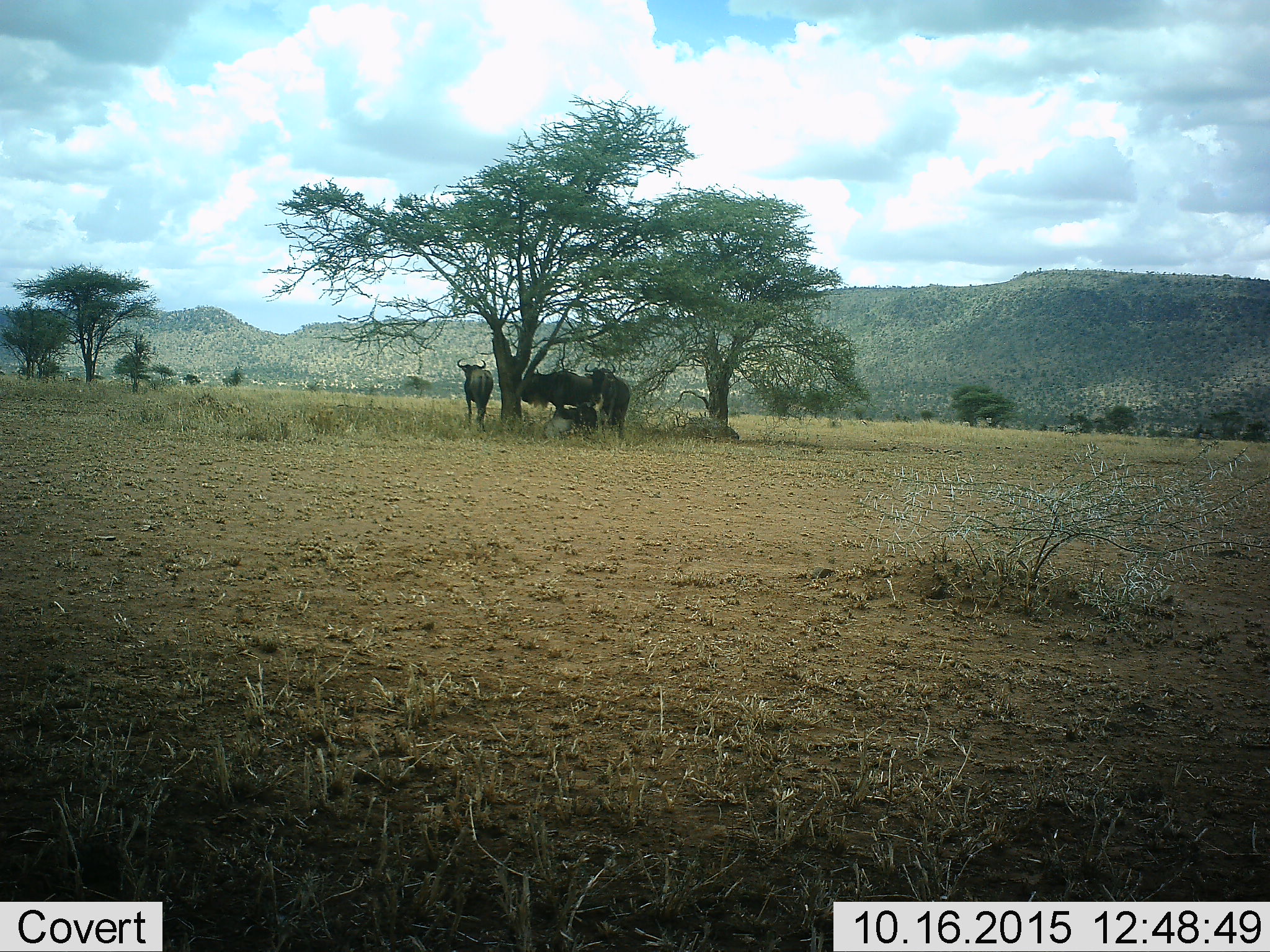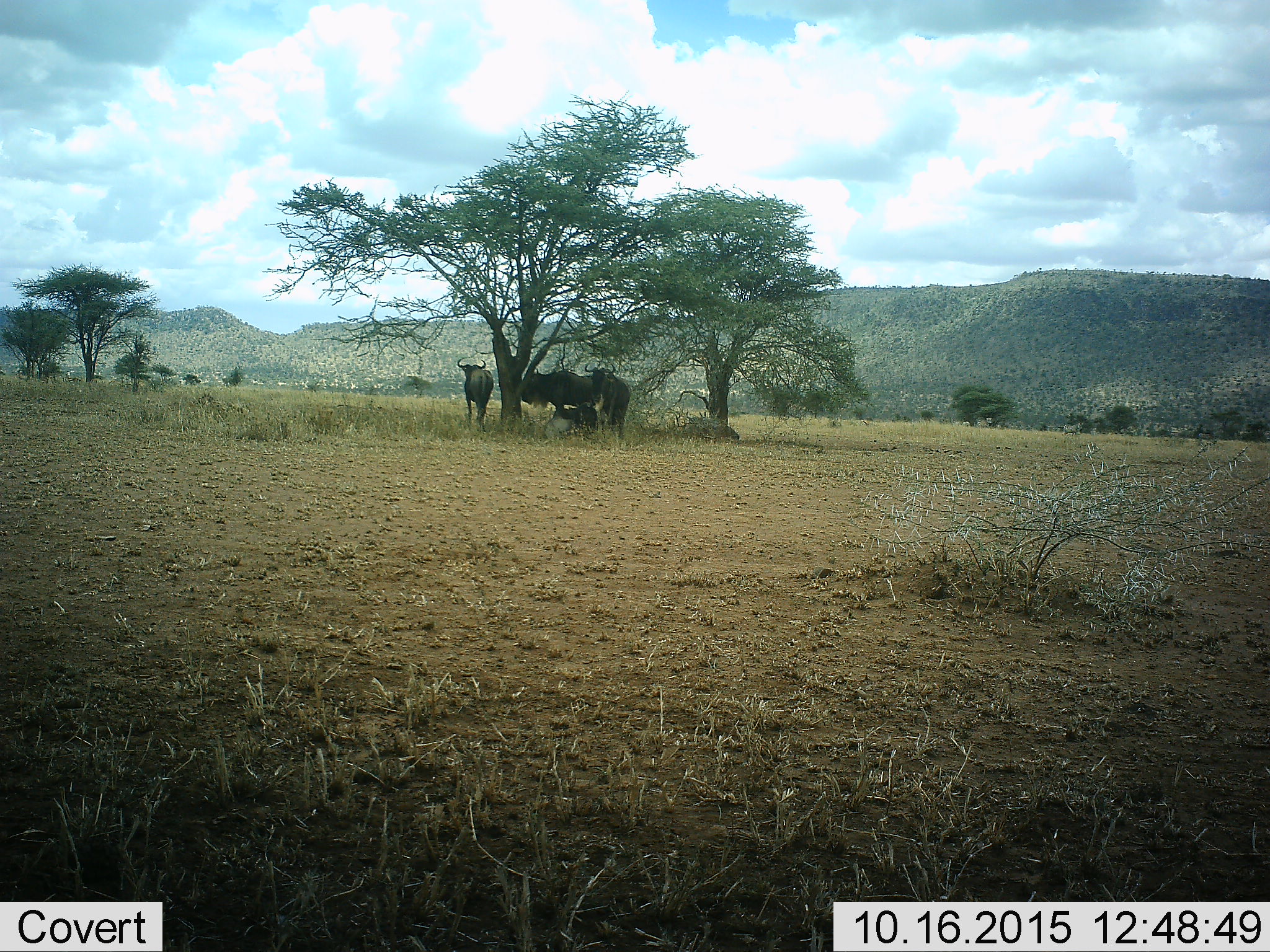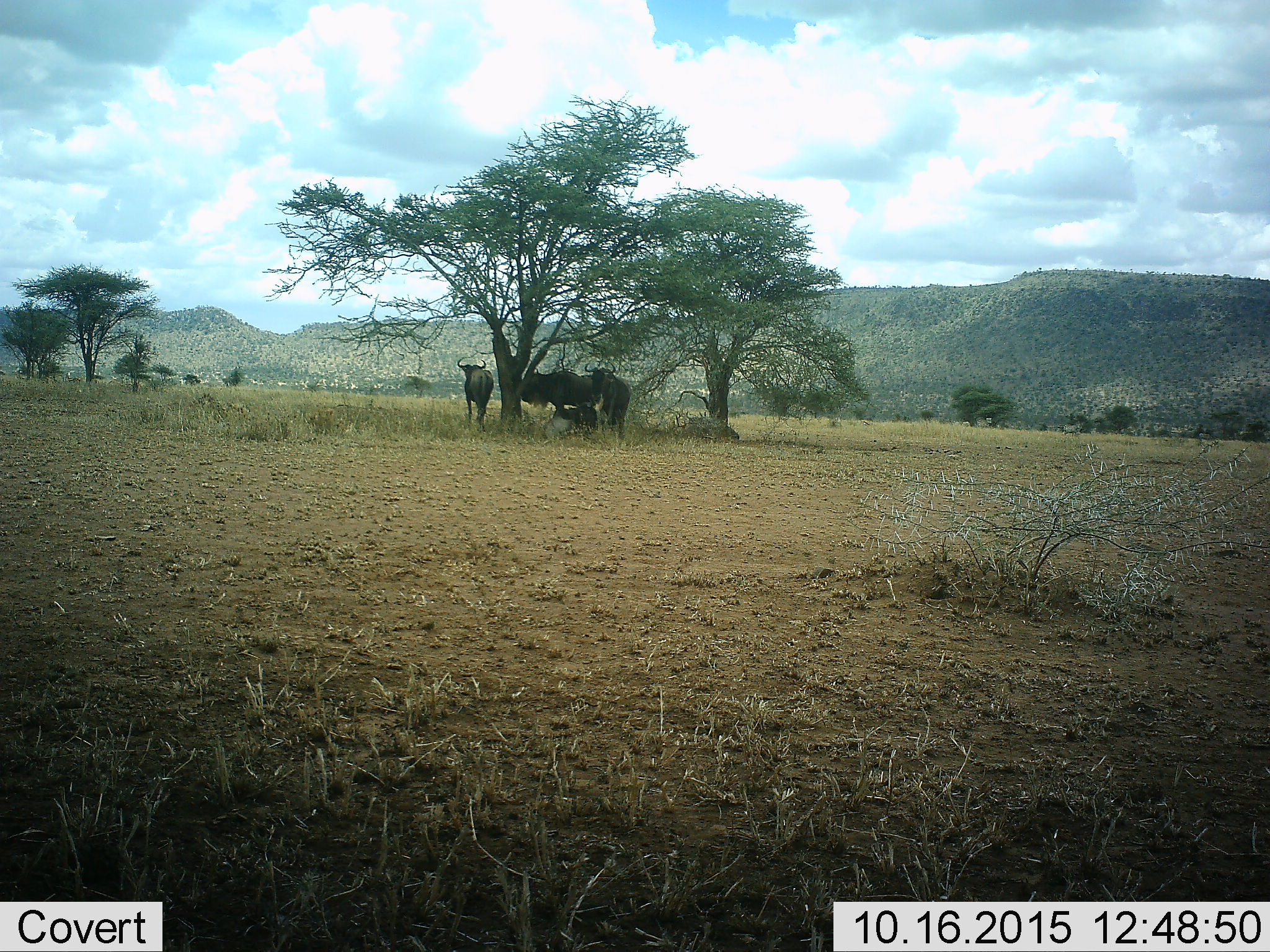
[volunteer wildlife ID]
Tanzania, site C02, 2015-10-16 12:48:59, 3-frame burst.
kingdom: Animalia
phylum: Chordata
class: Mammalia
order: Artiodactyla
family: Bovidae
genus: Connochaetes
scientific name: Connochaetes taurinus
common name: blue wildebeest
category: wildebeest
Wildebeest (blue wildebeest) (Connochaetes taurinus), count 4. Behavior (volunteer vote fractions): standing 77%, resting 77%, moving 0%, interacting 0%. Young present (vote fraction): 15%. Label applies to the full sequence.